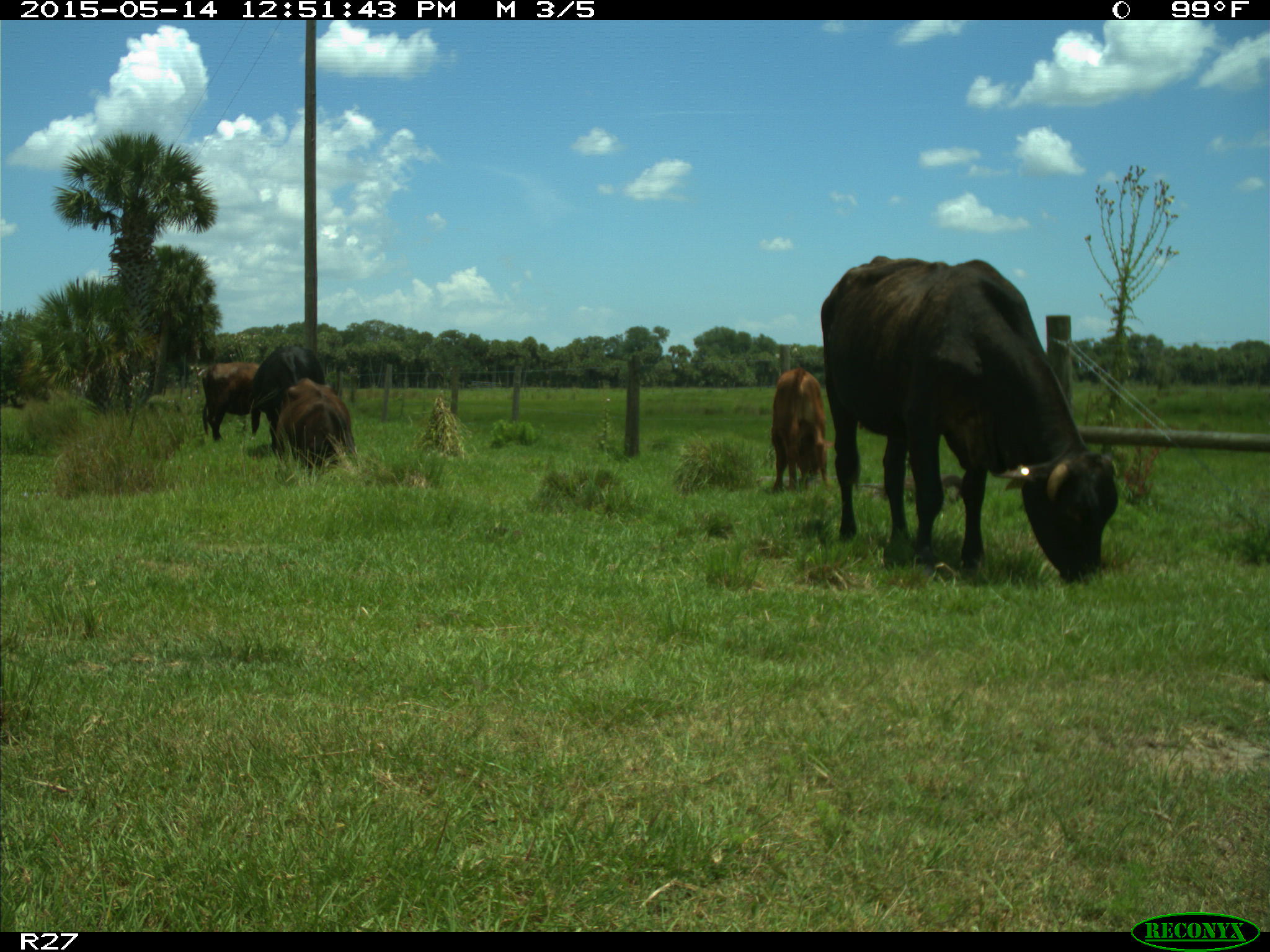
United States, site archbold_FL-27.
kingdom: Animalia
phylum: Chordata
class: Mammalia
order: Artiodactyla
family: Bovidae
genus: Bos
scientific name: Bos taurus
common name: domestic cow